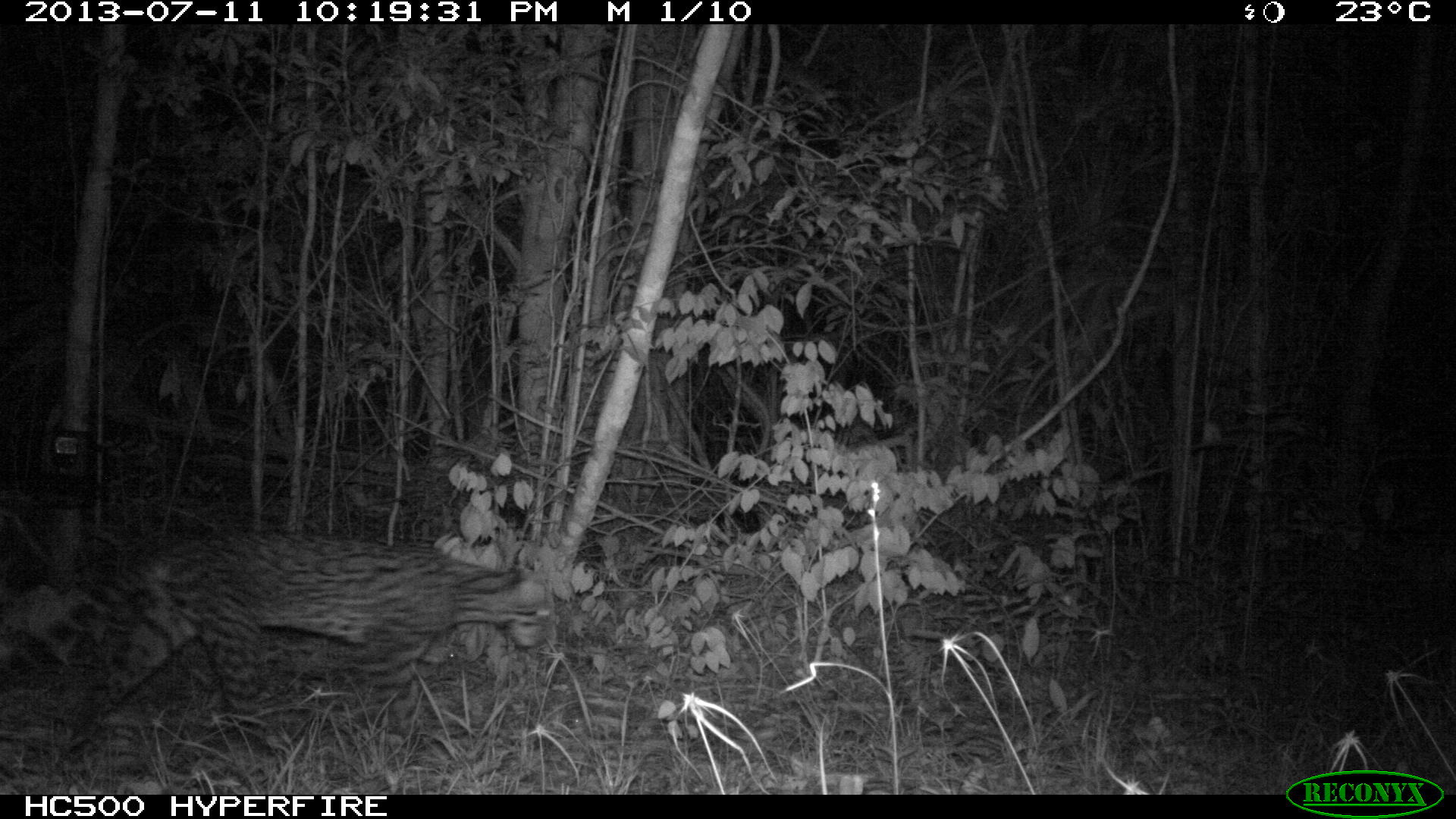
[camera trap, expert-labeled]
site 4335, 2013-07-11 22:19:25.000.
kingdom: Animalia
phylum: Chordata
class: Mammalia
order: Carnivora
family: Felidae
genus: Leopardus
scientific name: Leopardus pardalis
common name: ocelot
Leopardus pardalis (ocelot), count 1, sex female.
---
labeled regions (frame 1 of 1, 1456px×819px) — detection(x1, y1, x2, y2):
leopardus pardalis: detection(0, 528, 558, 762)